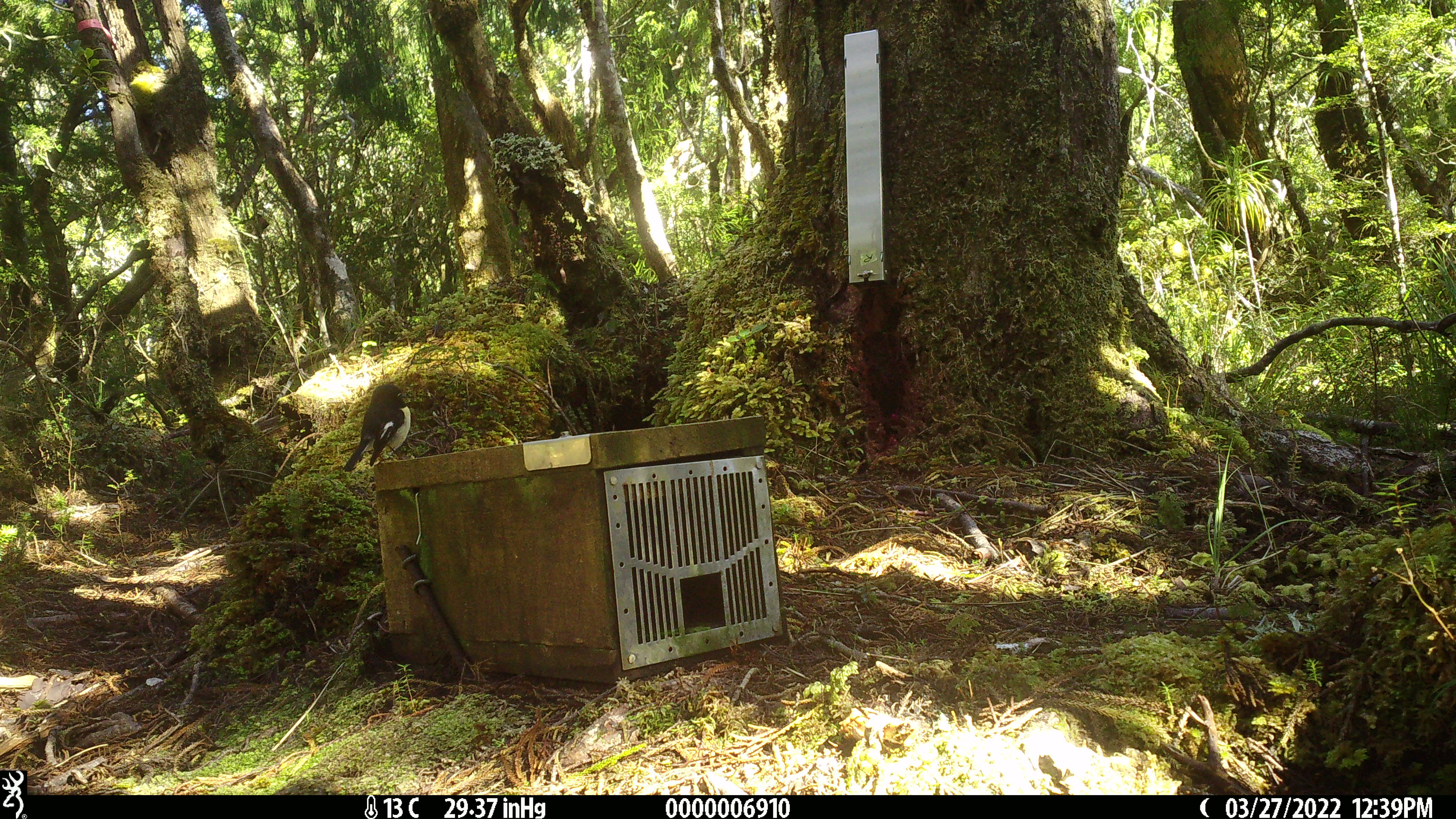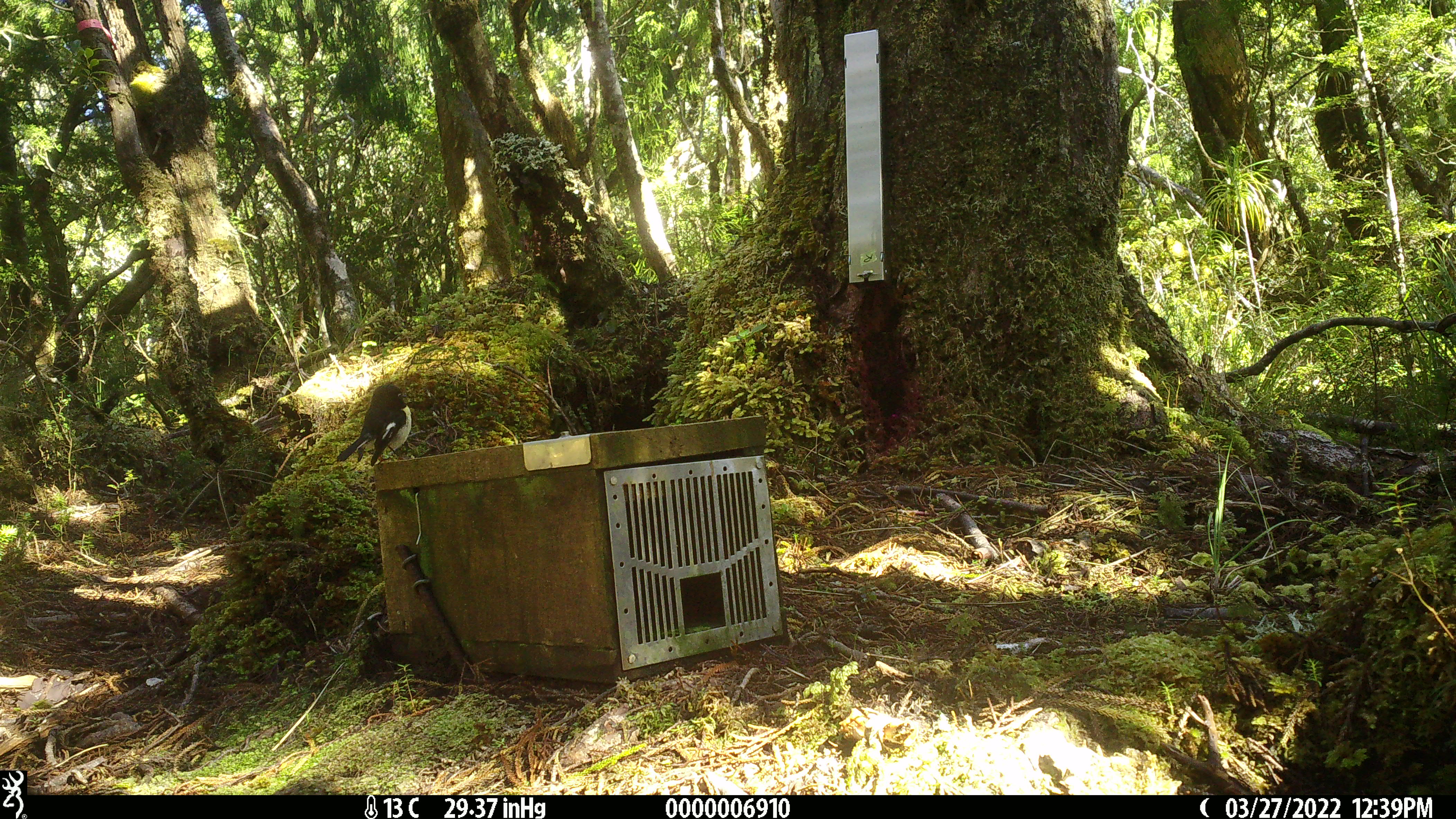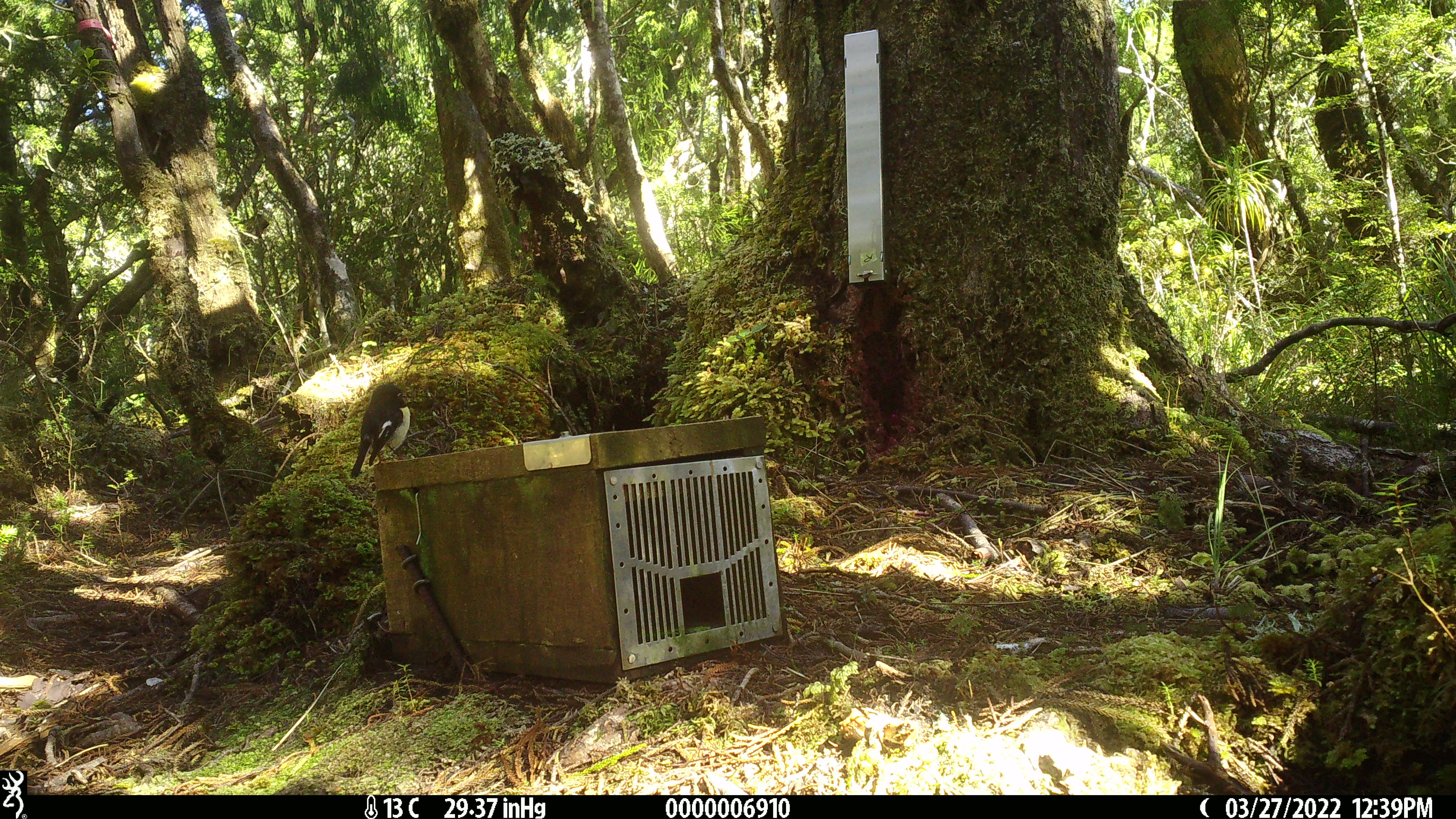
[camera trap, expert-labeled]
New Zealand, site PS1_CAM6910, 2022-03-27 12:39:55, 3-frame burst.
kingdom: Animalia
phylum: Chordata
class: Aves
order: Passeriformes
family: Petroicidae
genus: Petroica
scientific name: Petroica macrocephala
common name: tomtit